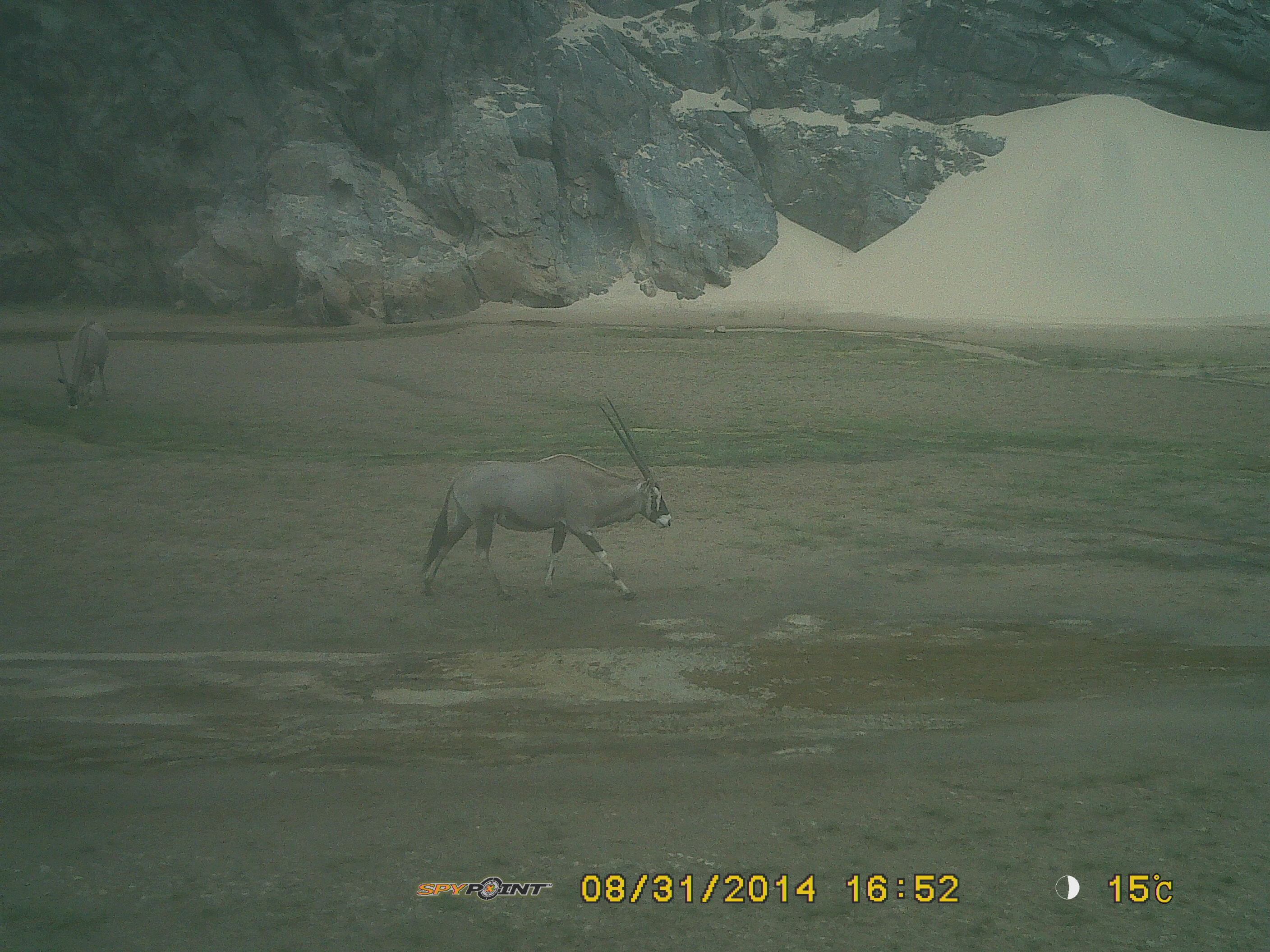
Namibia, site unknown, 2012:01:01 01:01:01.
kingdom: Animalia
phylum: Chordata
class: Mammalia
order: Artiodactyla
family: Bovidae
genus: Oryx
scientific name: Oryx gazella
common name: gemsbok